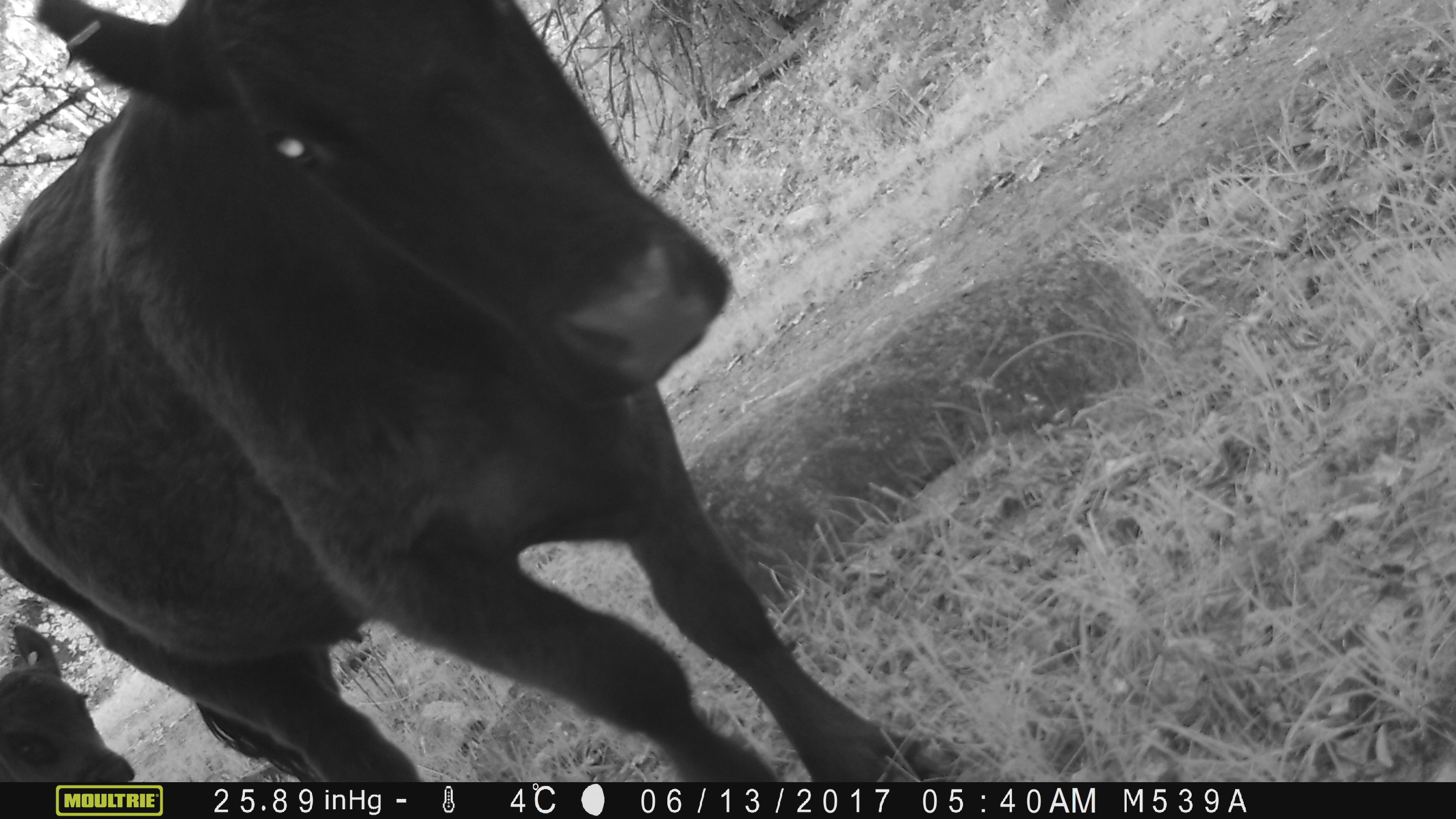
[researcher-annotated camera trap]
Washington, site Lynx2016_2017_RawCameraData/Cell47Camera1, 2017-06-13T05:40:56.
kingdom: Animalia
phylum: Chordata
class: Mammalia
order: Artiodactyla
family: Bovidae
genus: Bos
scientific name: Bos taurus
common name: domestic cattle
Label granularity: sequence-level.